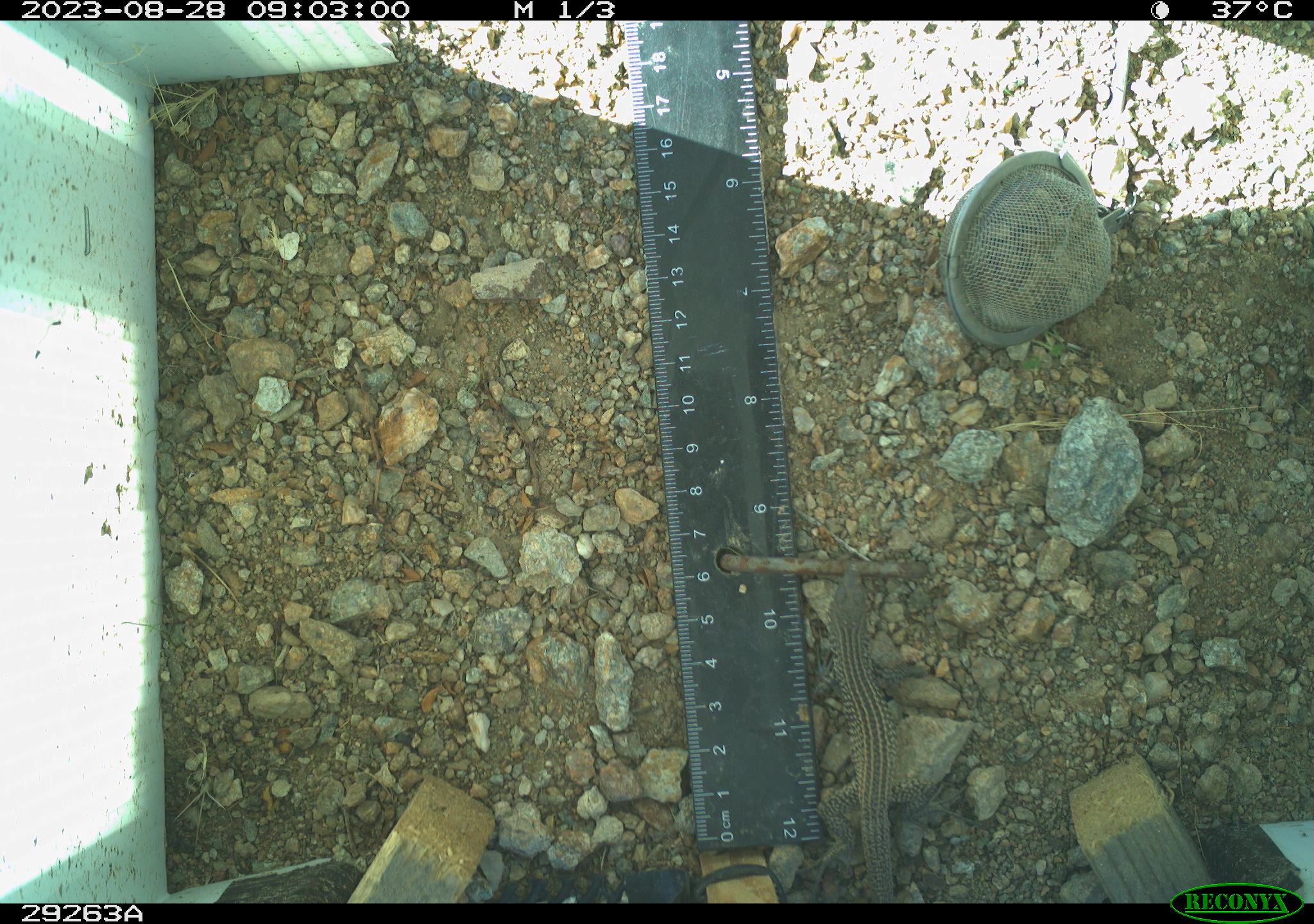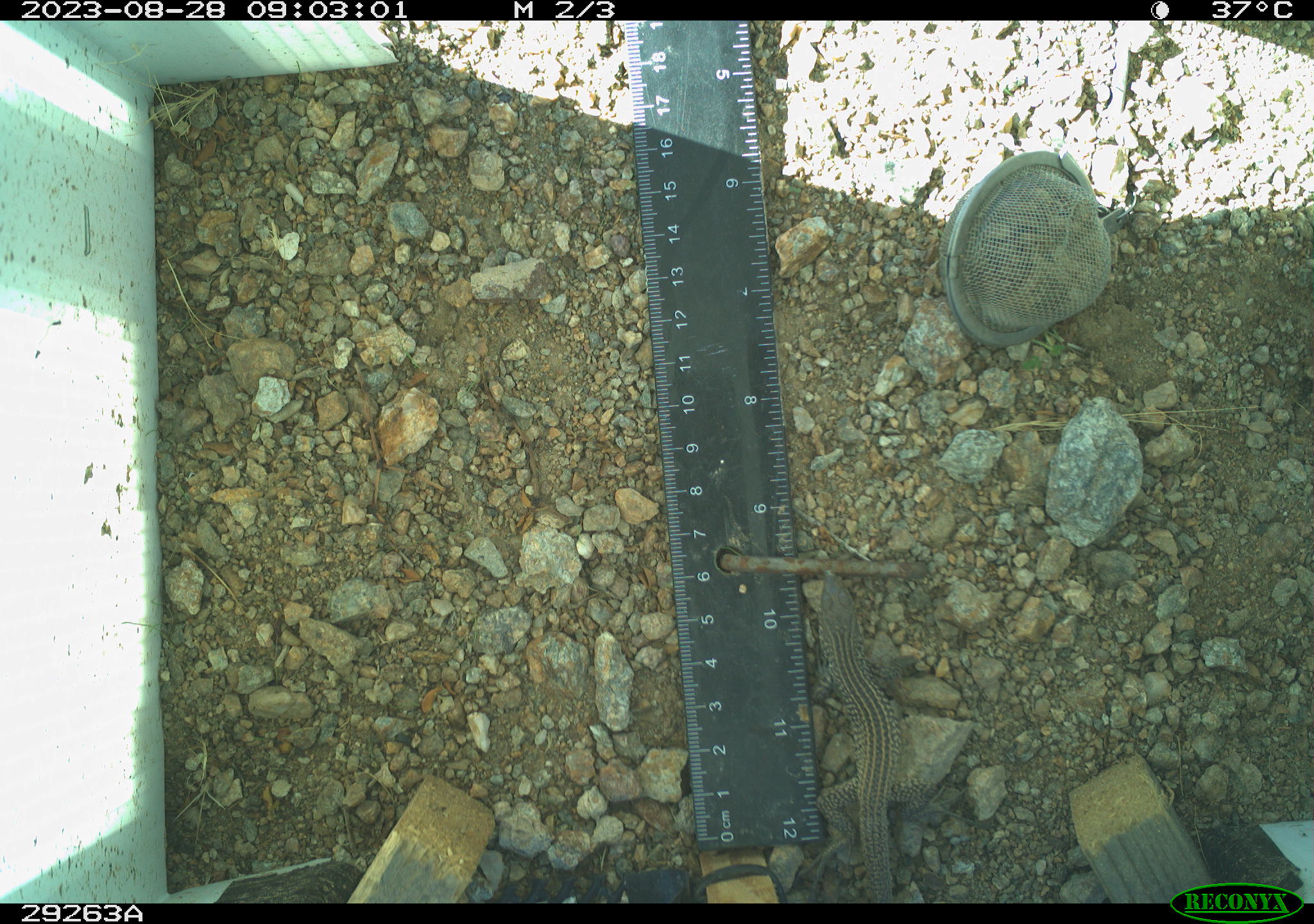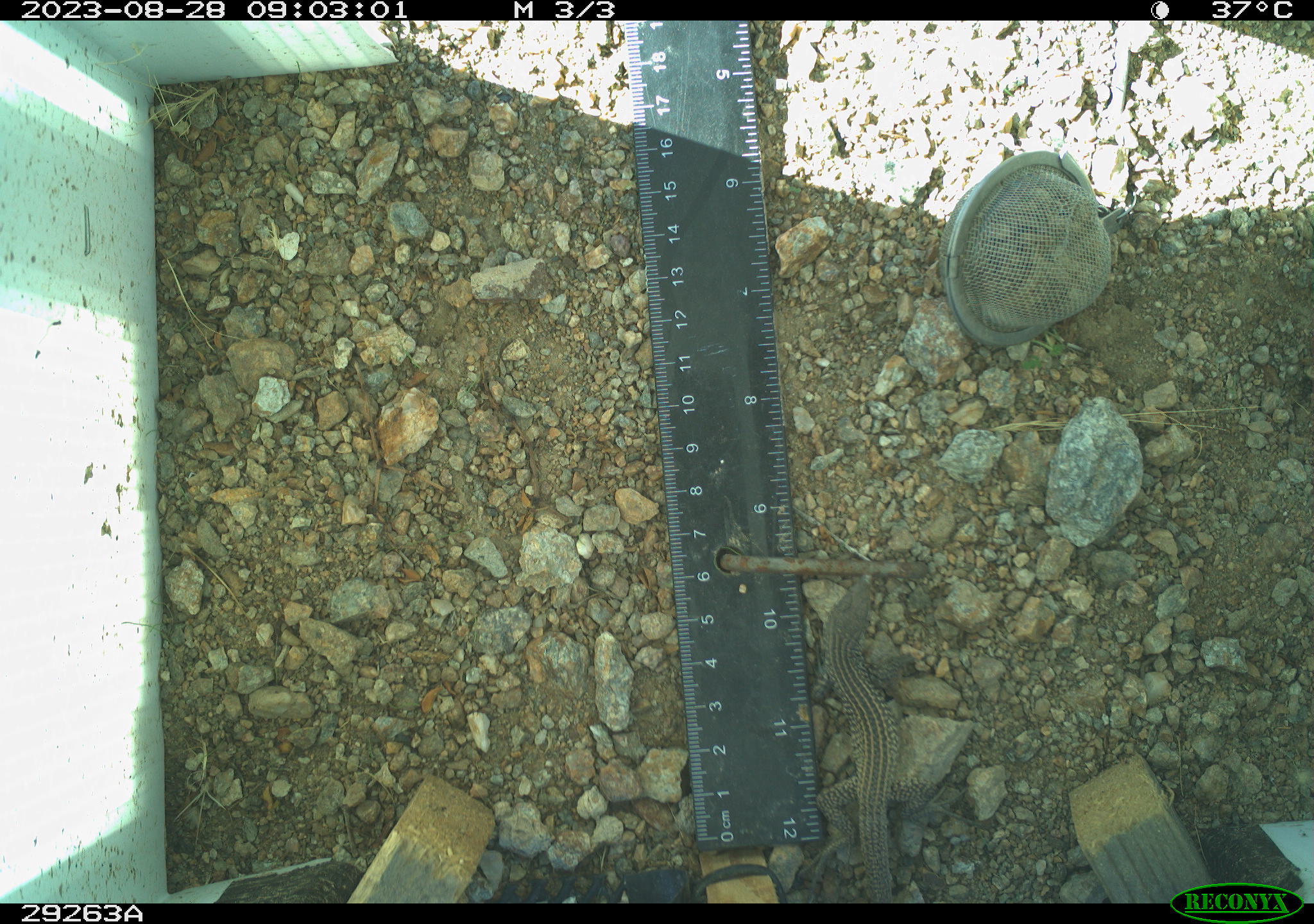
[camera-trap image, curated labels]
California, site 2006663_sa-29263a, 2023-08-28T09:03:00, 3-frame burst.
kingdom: Animalia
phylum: Chordata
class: Reptilia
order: Squamata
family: Teiidae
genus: Aspidoscelis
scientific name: Aspidoscelis tigris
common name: western whiptail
Western whiptail (Aspidoscelis tigris).